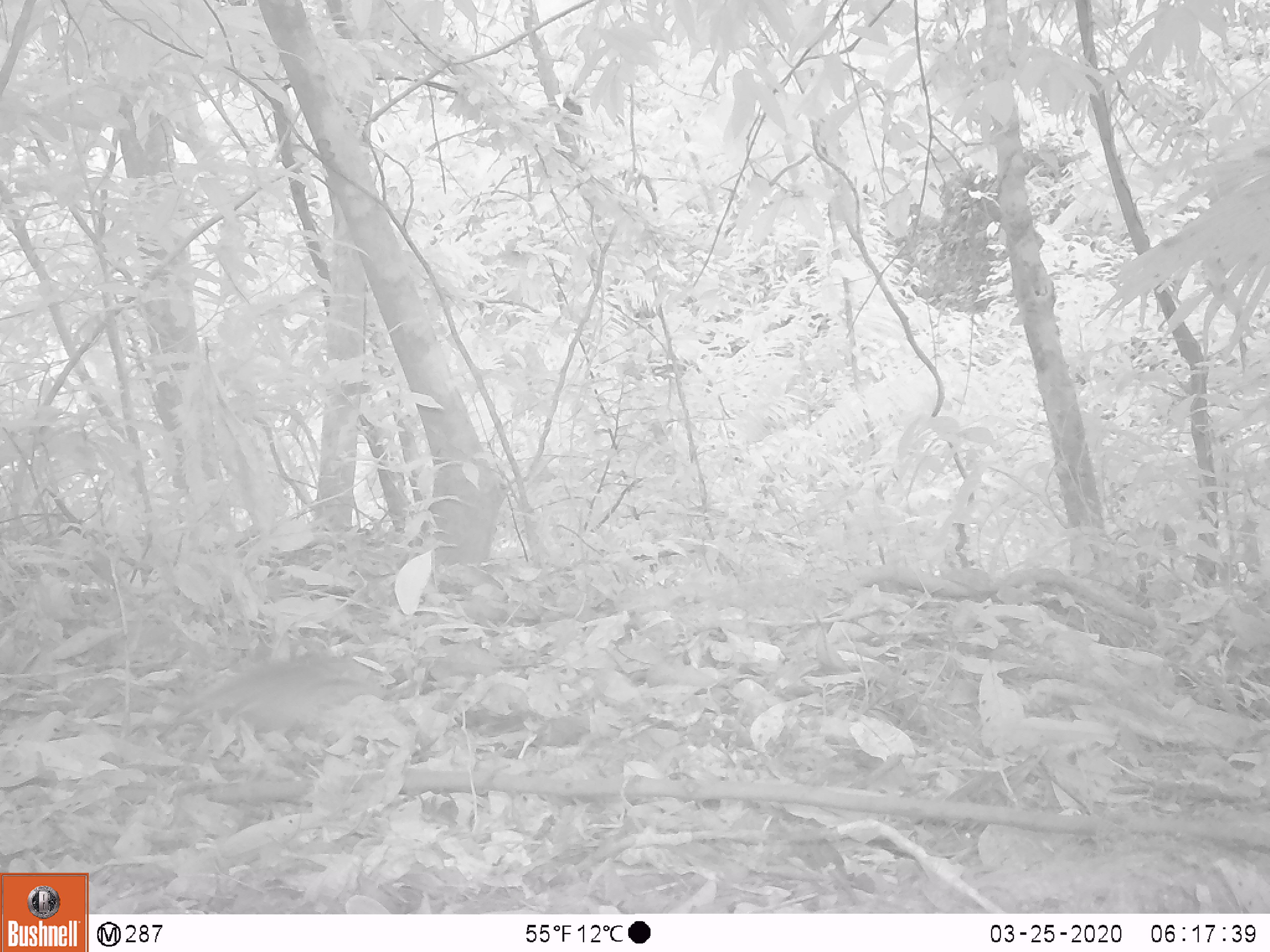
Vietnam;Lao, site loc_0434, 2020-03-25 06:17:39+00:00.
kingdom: Animalia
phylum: Chordata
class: Aves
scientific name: Aves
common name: bird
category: unidentified bird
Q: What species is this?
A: Unidentified bird (bird) (Aves).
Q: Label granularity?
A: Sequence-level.